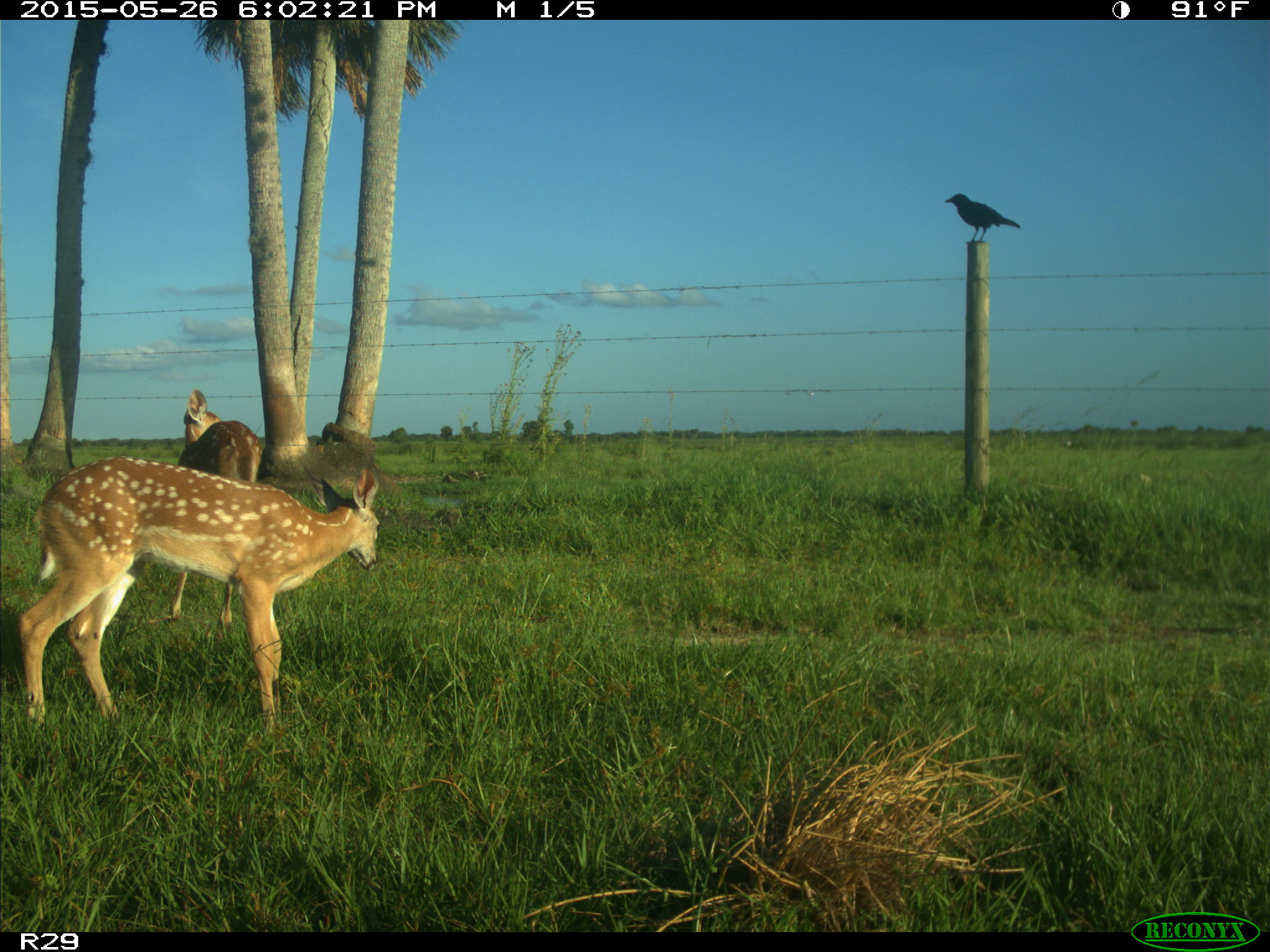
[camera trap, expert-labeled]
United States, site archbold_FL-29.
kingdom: Animalia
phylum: Chordata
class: Mammalia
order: Artiodactyla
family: Cervidae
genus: Odocoileus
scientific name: Odocoileus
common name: deer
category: unidentified deer